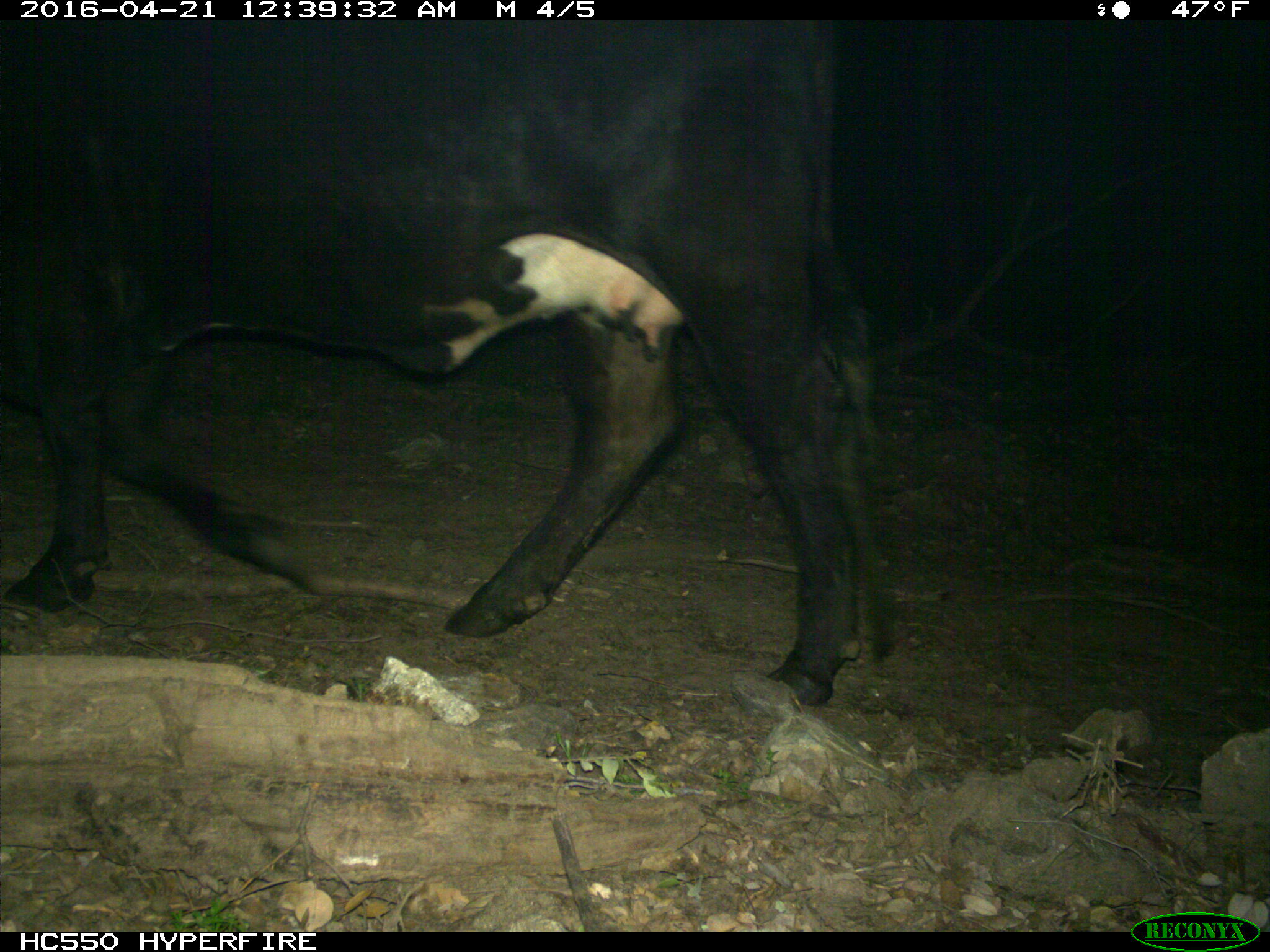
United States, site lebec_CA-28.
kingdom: Animalia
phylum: Chordata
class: Mammalia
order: Artiodactyla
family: Bovidae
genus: Bos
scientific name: Bos taurus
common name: domestic cow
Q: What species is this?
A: Bos taurus (domestic cow).